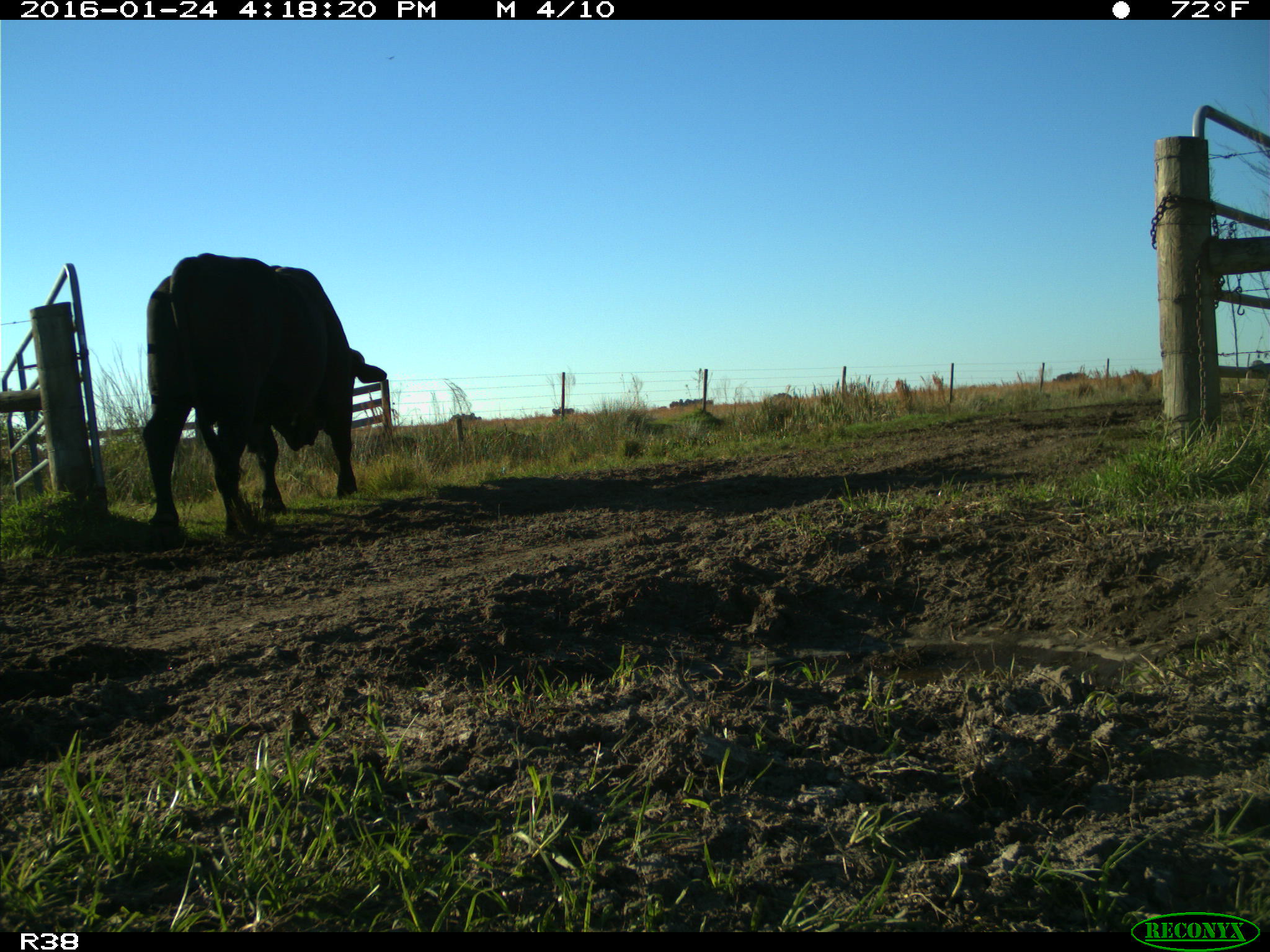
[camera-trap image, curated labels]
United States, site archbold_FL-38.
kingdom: Animalia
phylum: Chordata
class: Mammalia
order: Artiodactyla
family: Bovidae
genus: Bos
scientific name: Bos taurus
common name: domestic cow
Bos taurus (domestic cow).